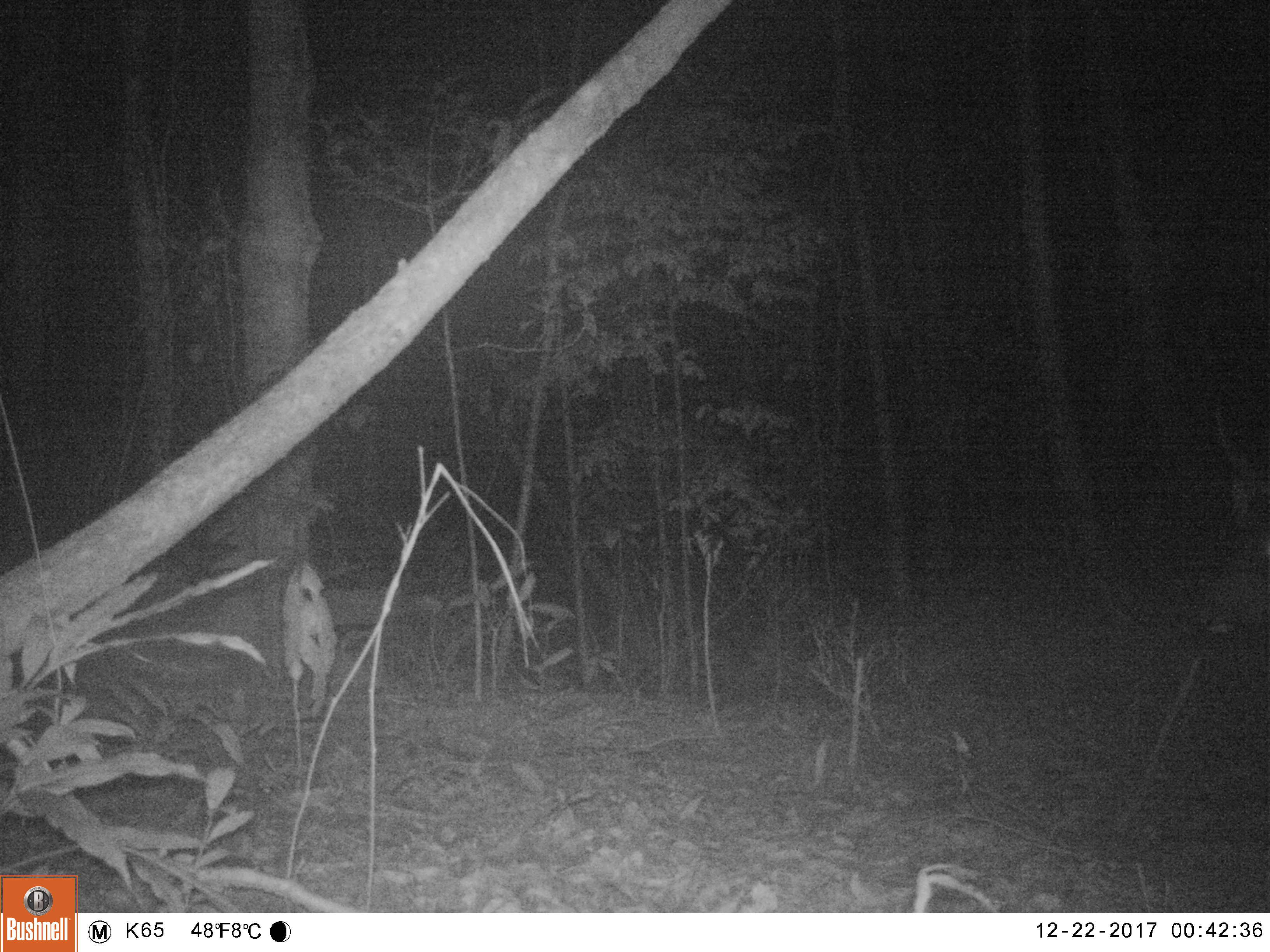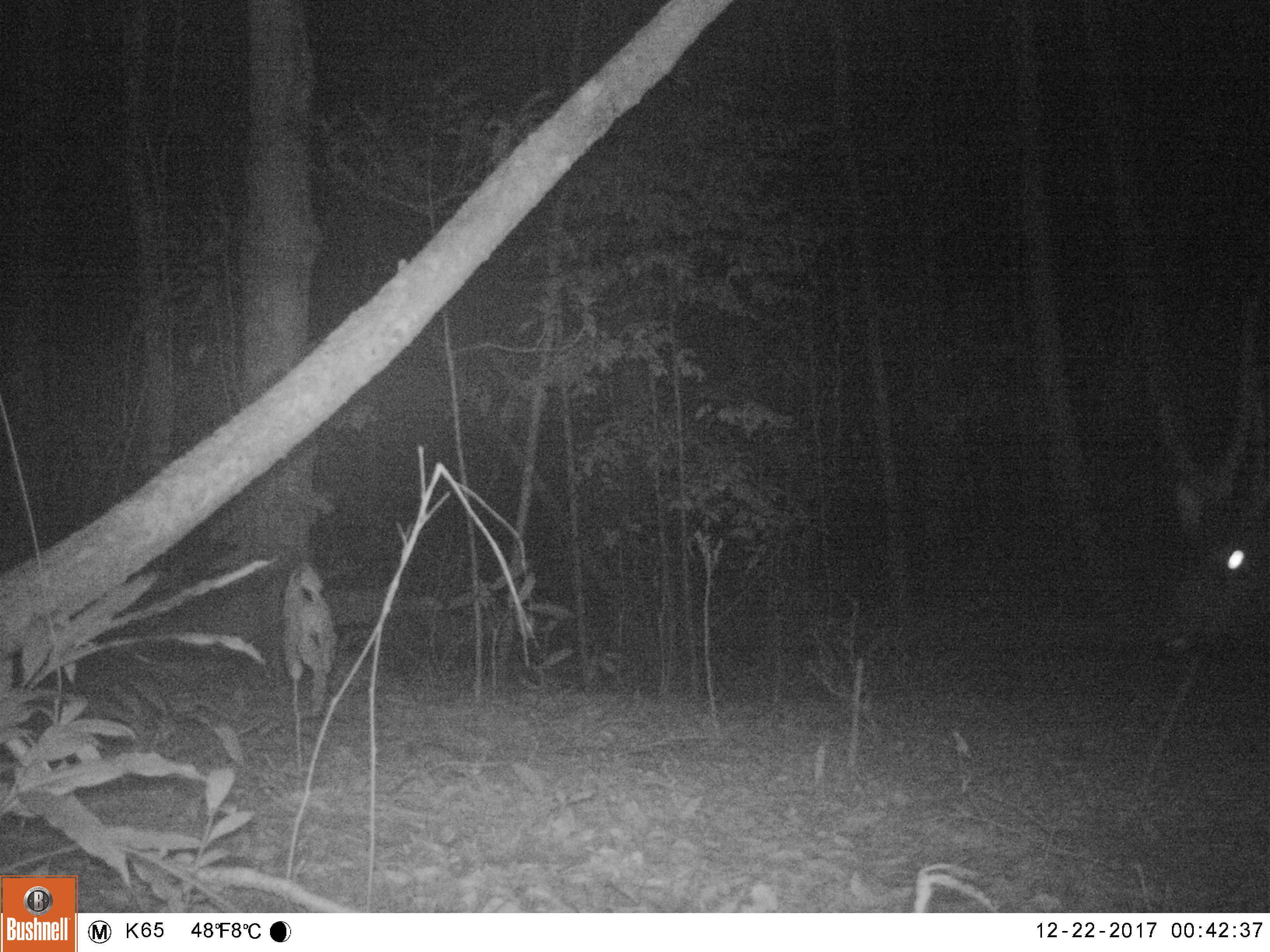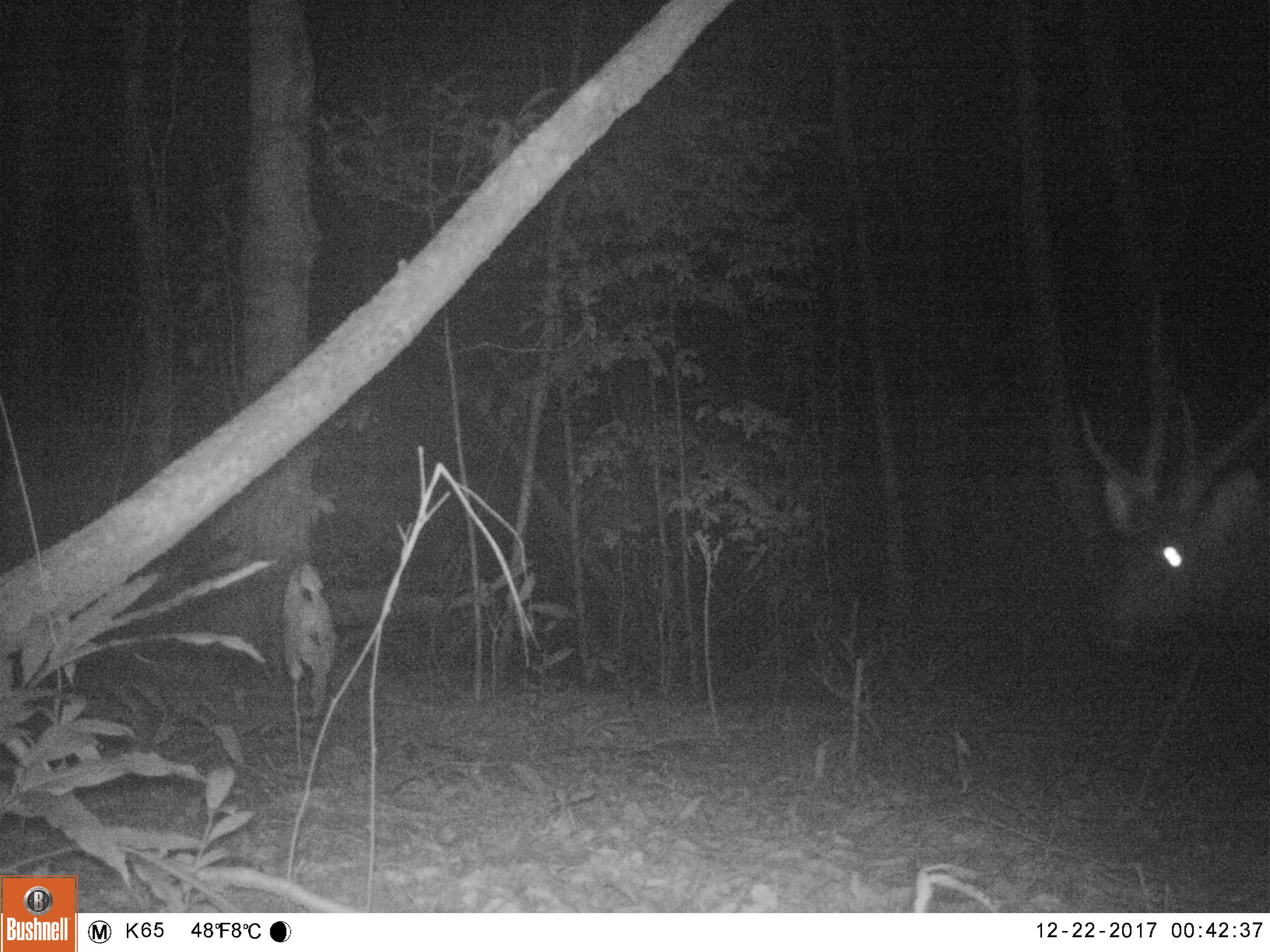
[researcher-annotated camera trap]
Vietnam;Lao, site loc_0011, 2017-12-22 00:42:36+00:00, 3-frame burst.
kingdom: Animalia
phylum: Chordata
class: Mammalia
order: Artiodactyla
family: Cervidae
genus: Rusa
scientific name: Rusa unicolor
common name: sambar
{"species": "sambar (Rusa unicolor)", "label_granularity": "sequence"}